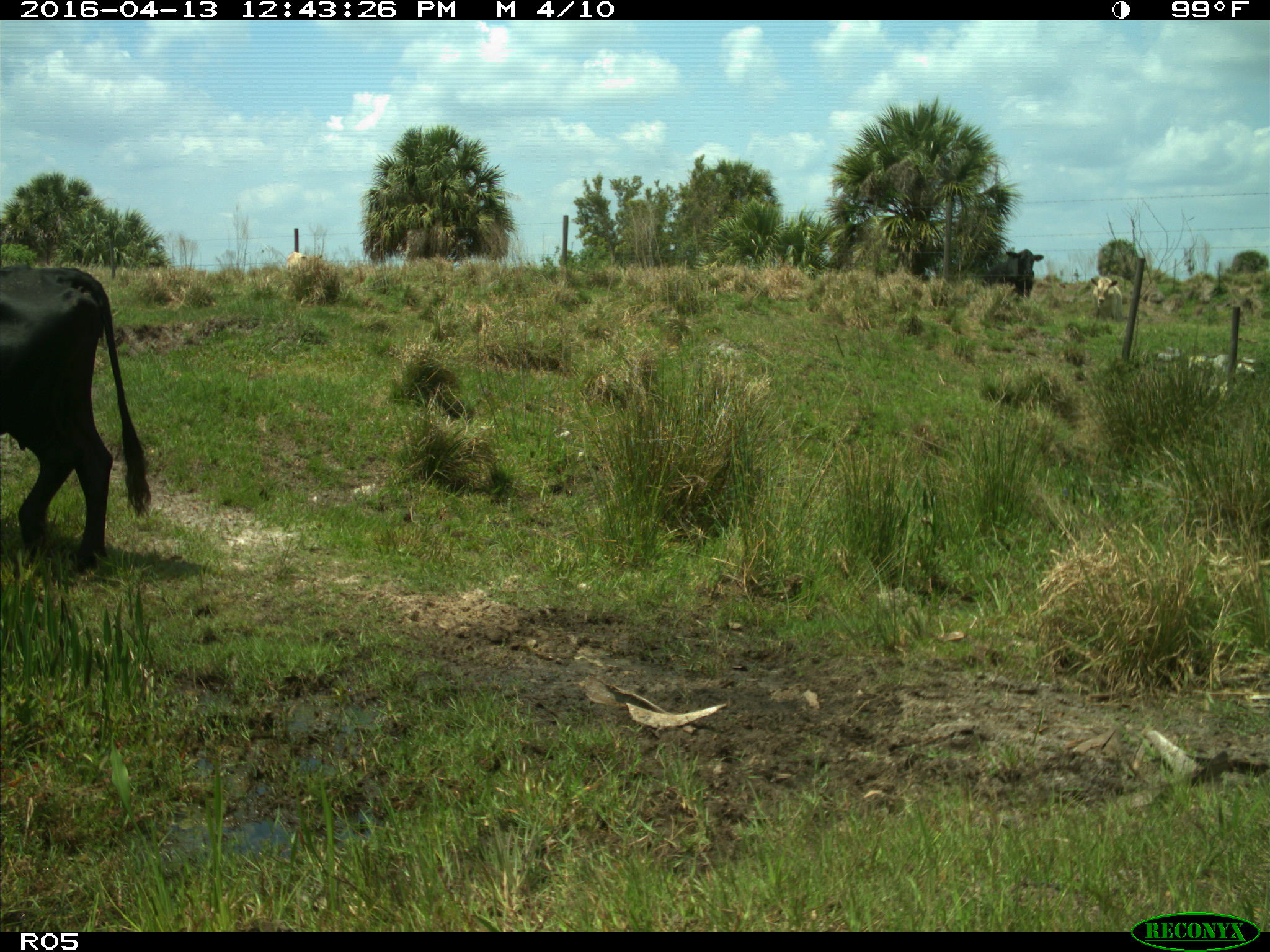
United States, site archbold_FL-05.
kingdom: Animalia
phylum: Chordata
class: Mammalia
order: Artiodactyla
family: Bovidae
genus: Bos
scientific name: Bos taurus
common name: domestic cow